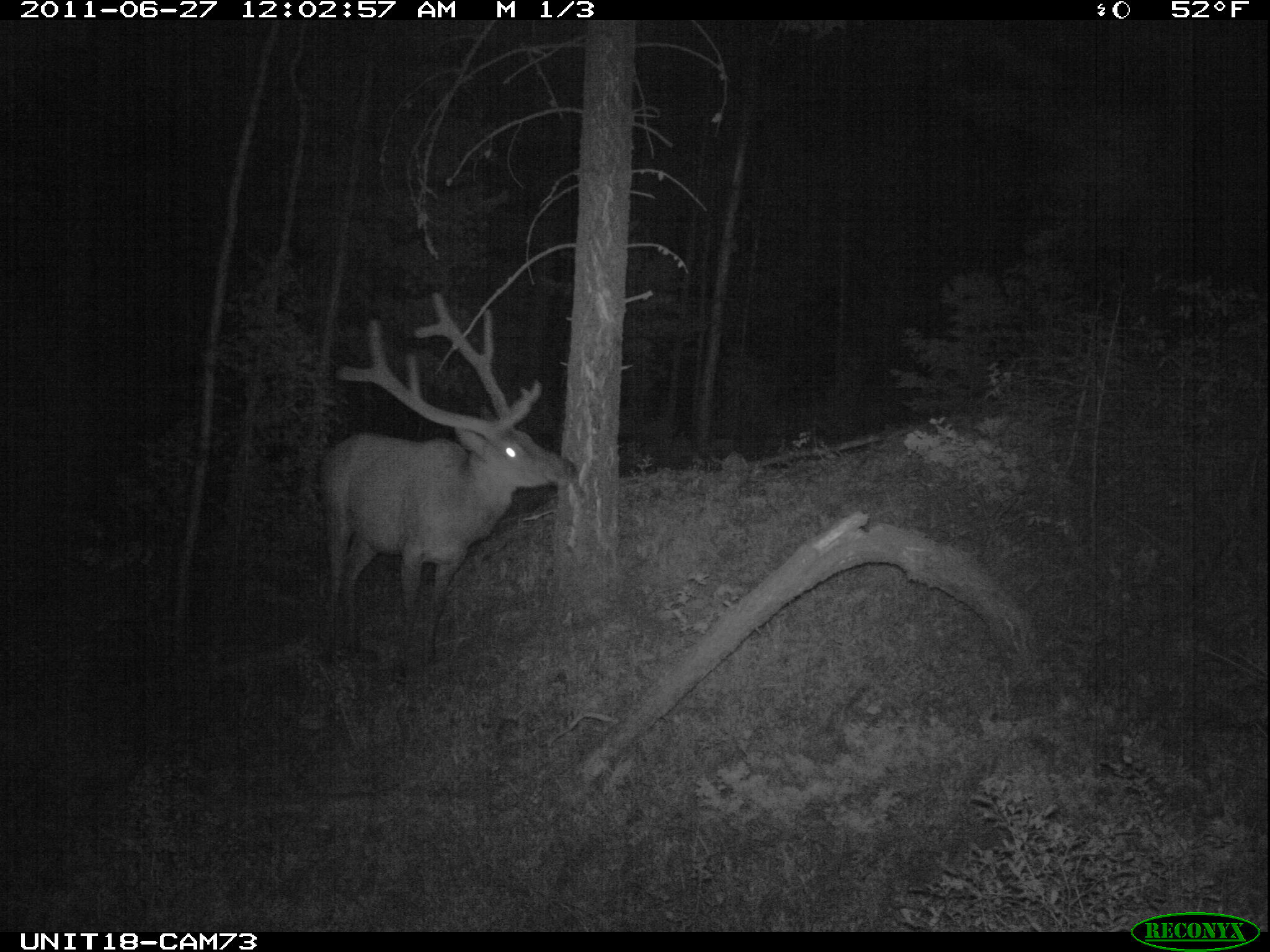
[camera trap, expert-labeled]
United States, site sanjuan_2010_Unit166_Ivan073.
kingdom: Animalia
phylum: Chordata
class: Mammalia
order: Artiodactyla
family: Cervidae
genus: Cervus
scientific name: Cervus elaphus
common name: red deer